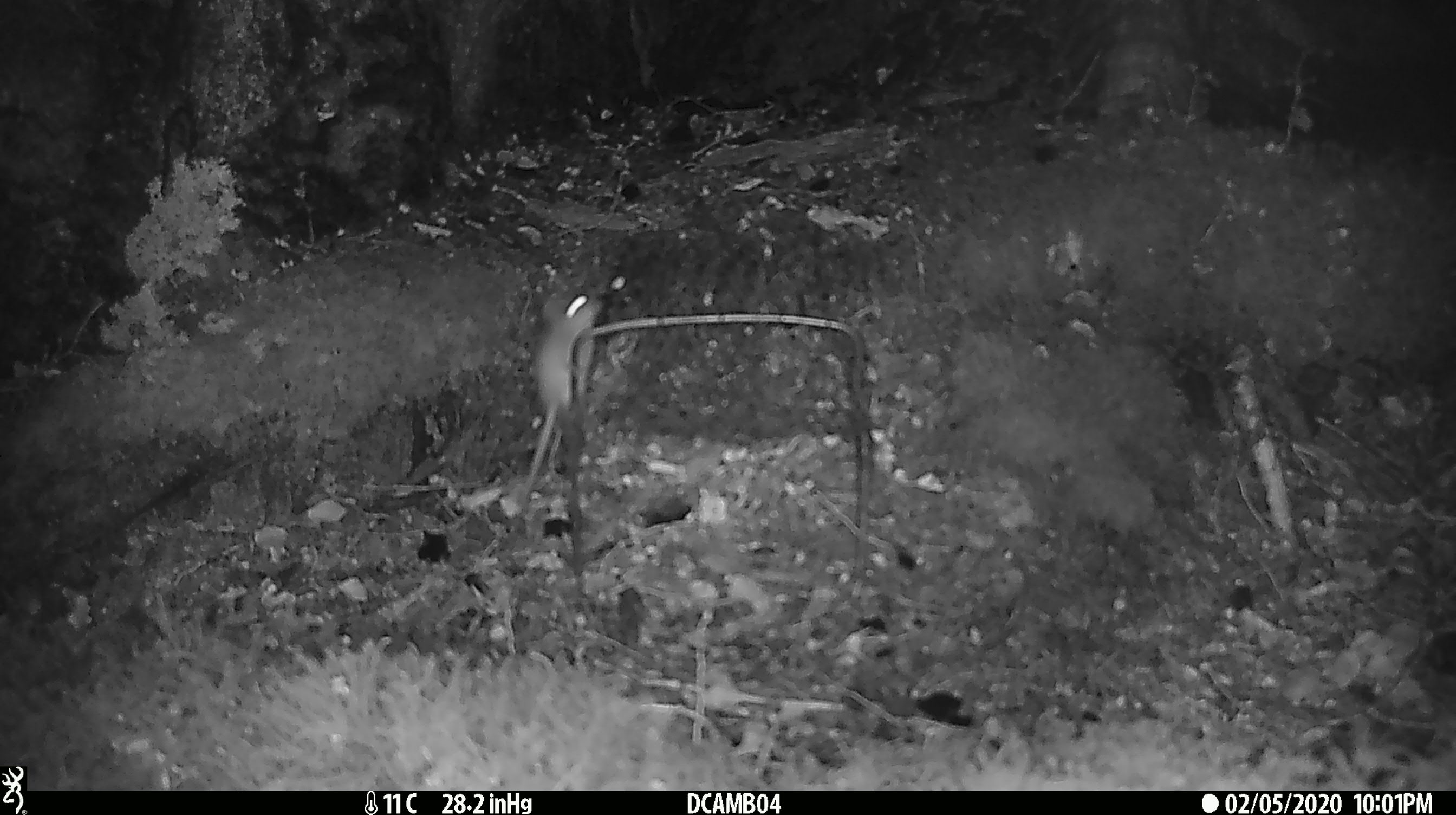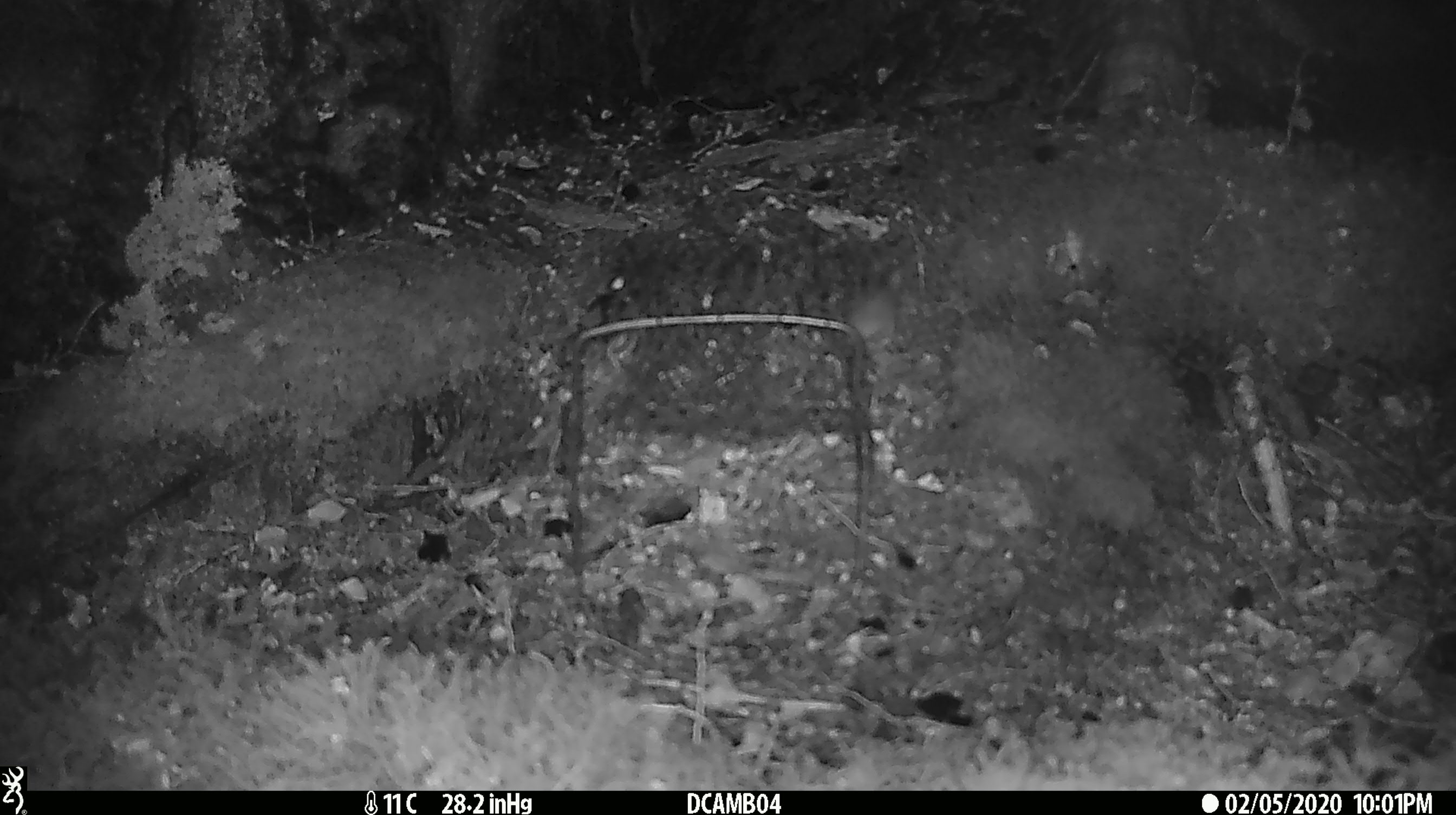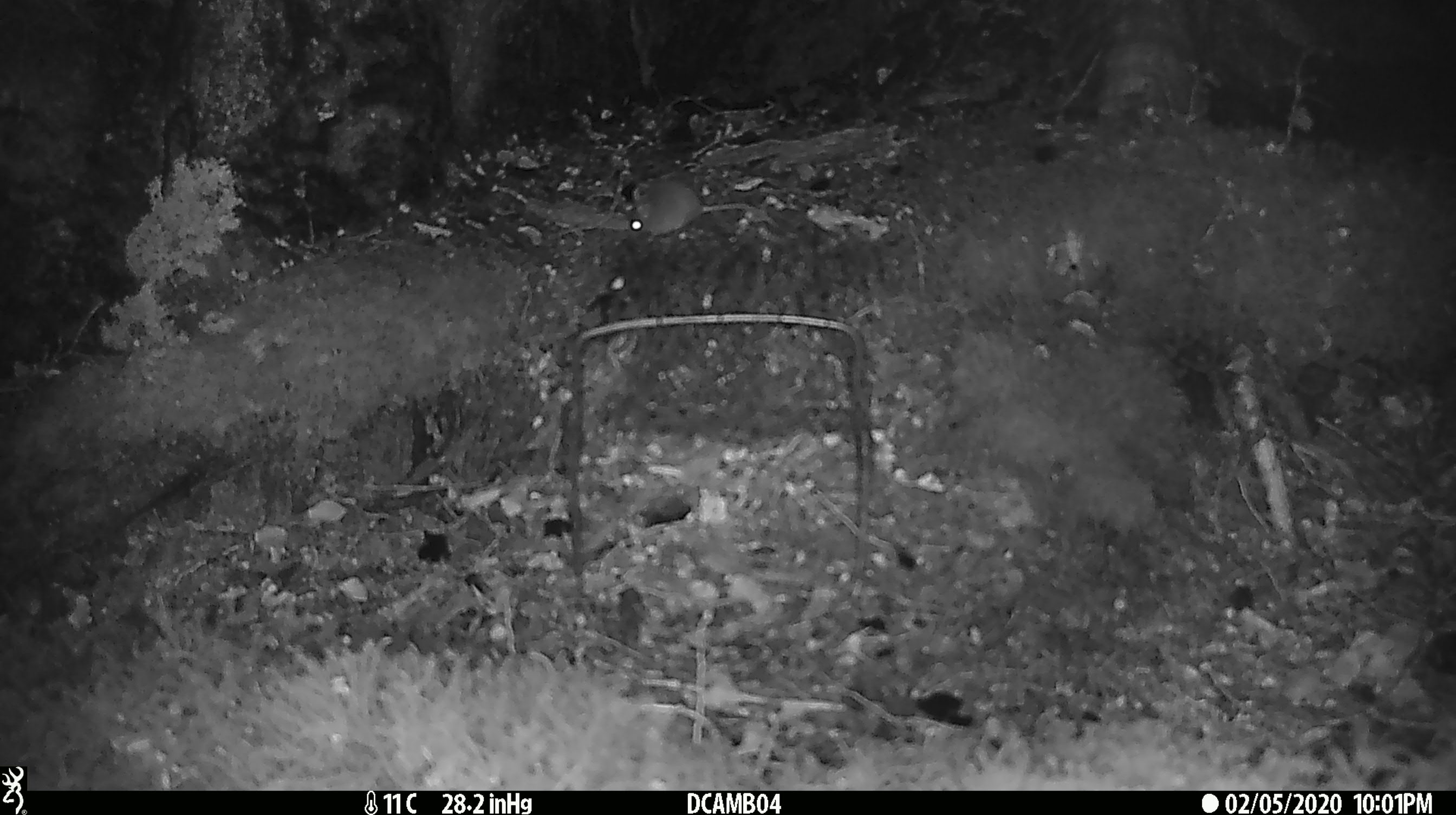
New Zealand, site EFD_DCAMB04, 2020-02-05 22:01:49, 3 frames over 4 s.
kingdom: Animalia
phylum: Chordata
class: Mammalia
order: Rodentia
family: Muridae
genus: Mus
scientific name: Mus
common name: mouse